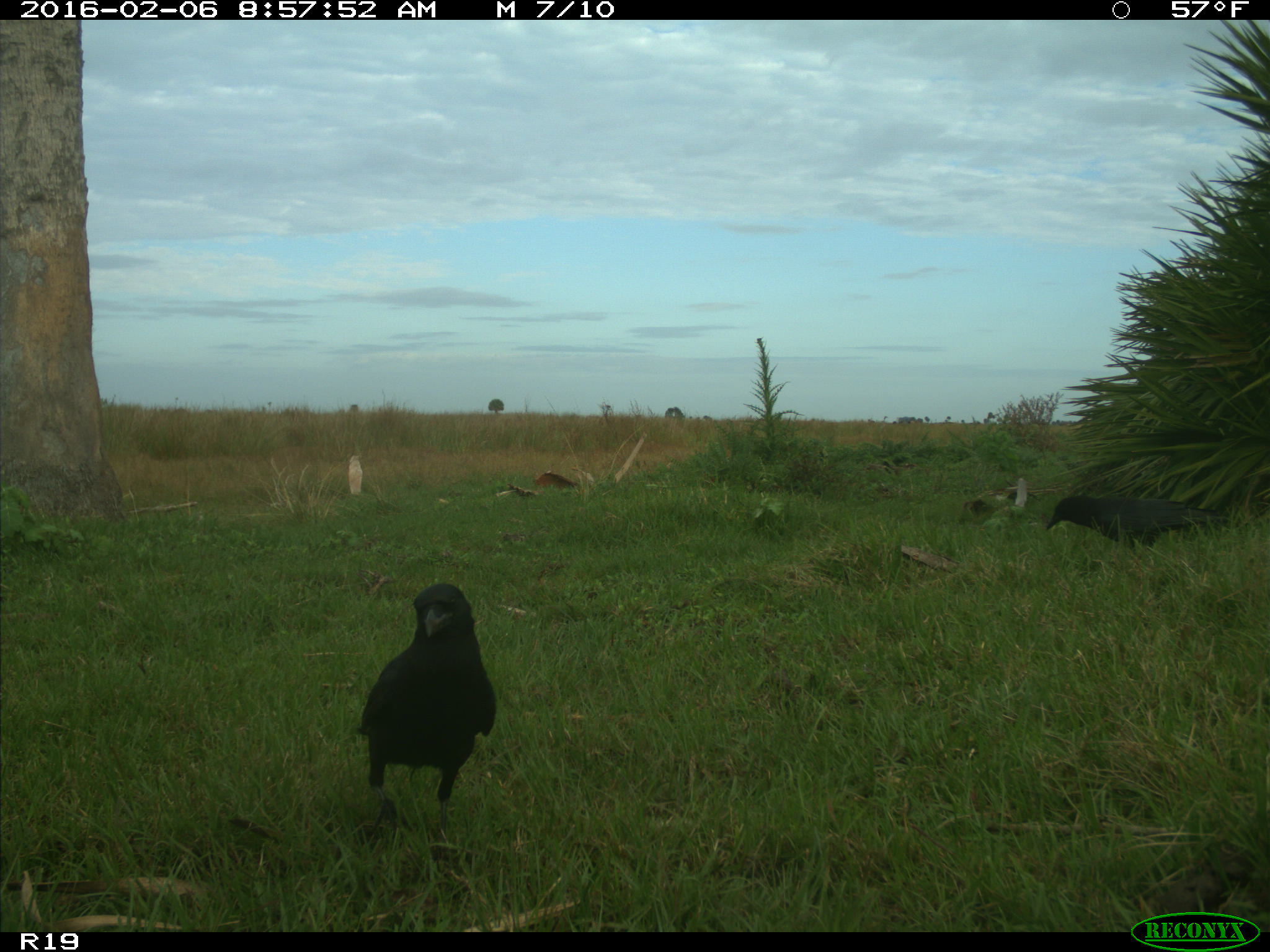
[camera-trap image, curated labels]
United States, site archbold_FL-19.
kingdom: Animalia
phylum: Chordata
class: Aves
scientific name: Aves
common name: birds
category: unidentified bird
Unidentified bird (birds) (Aves).